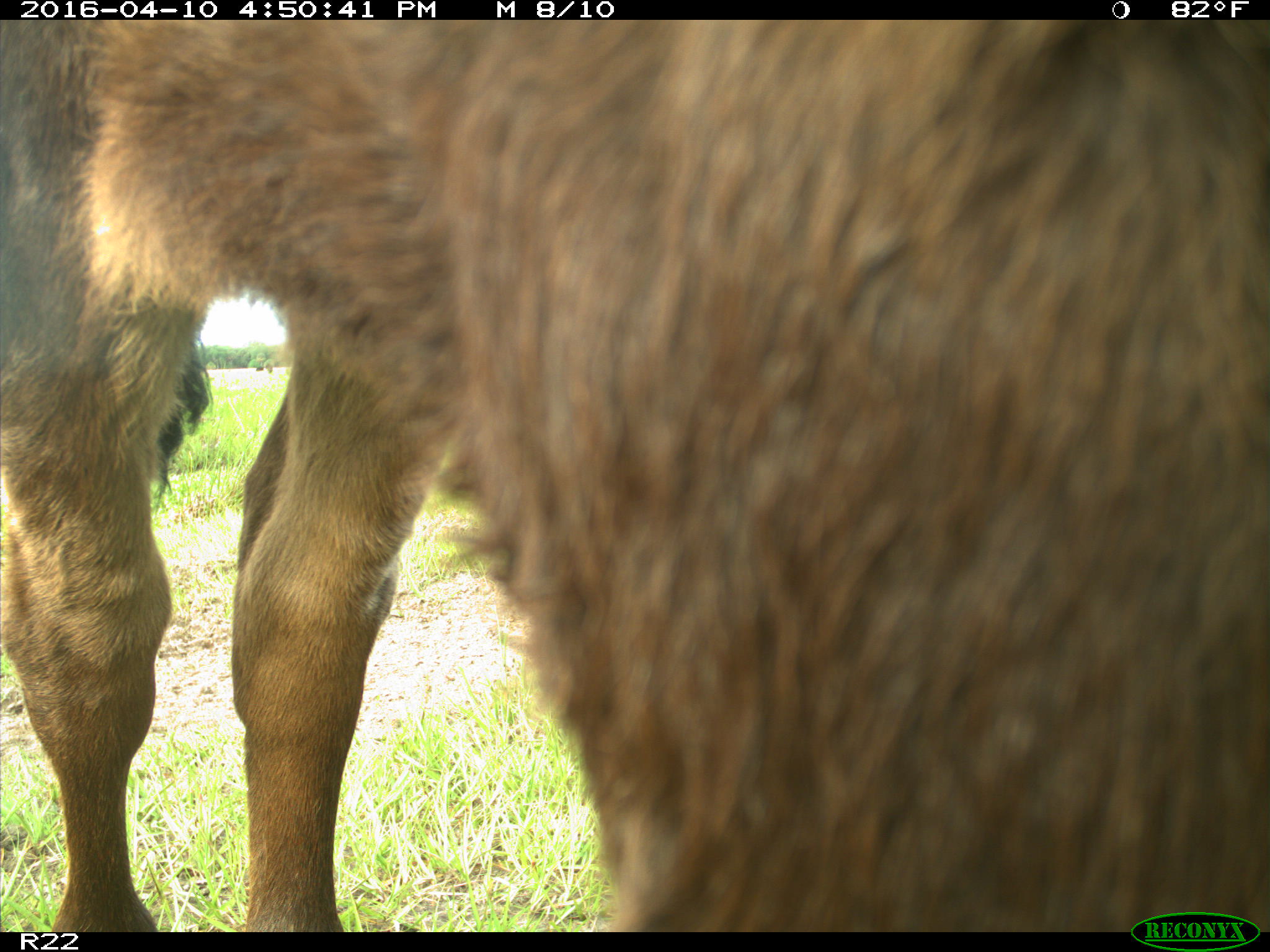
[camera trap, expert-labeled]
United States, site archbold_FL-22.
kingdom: Animalia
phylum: Chordata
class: Mammalia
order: Artiodactyla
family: Bovidae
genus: Bos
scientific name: Bos taurus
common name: domestic cow